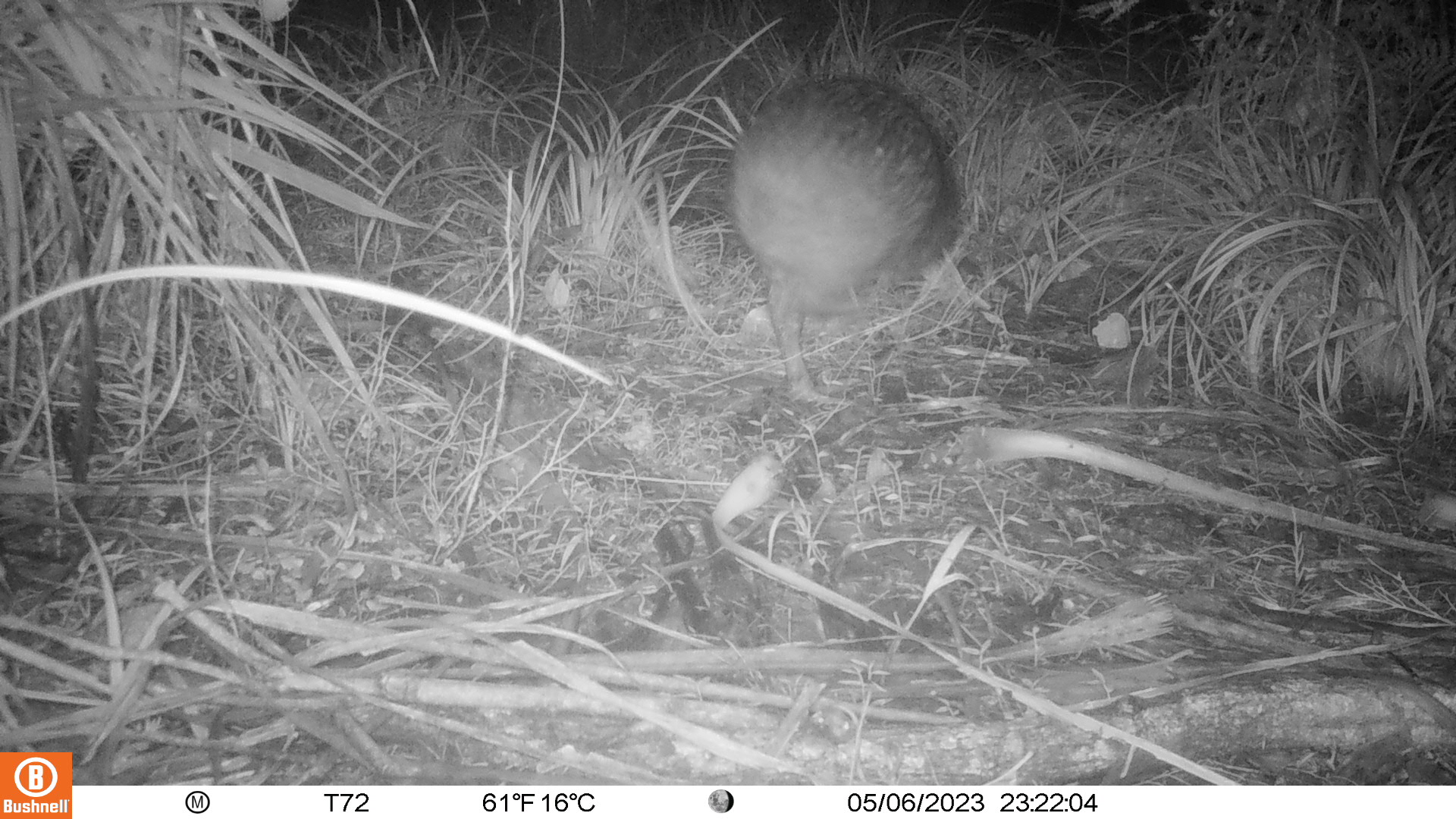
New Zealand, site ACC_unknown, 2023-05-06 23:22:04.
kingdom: Animalia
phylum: Chordata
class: Aves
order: Apterygiformes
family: Apterygidae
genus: Apteryx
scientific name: Apteryx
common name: kiwi